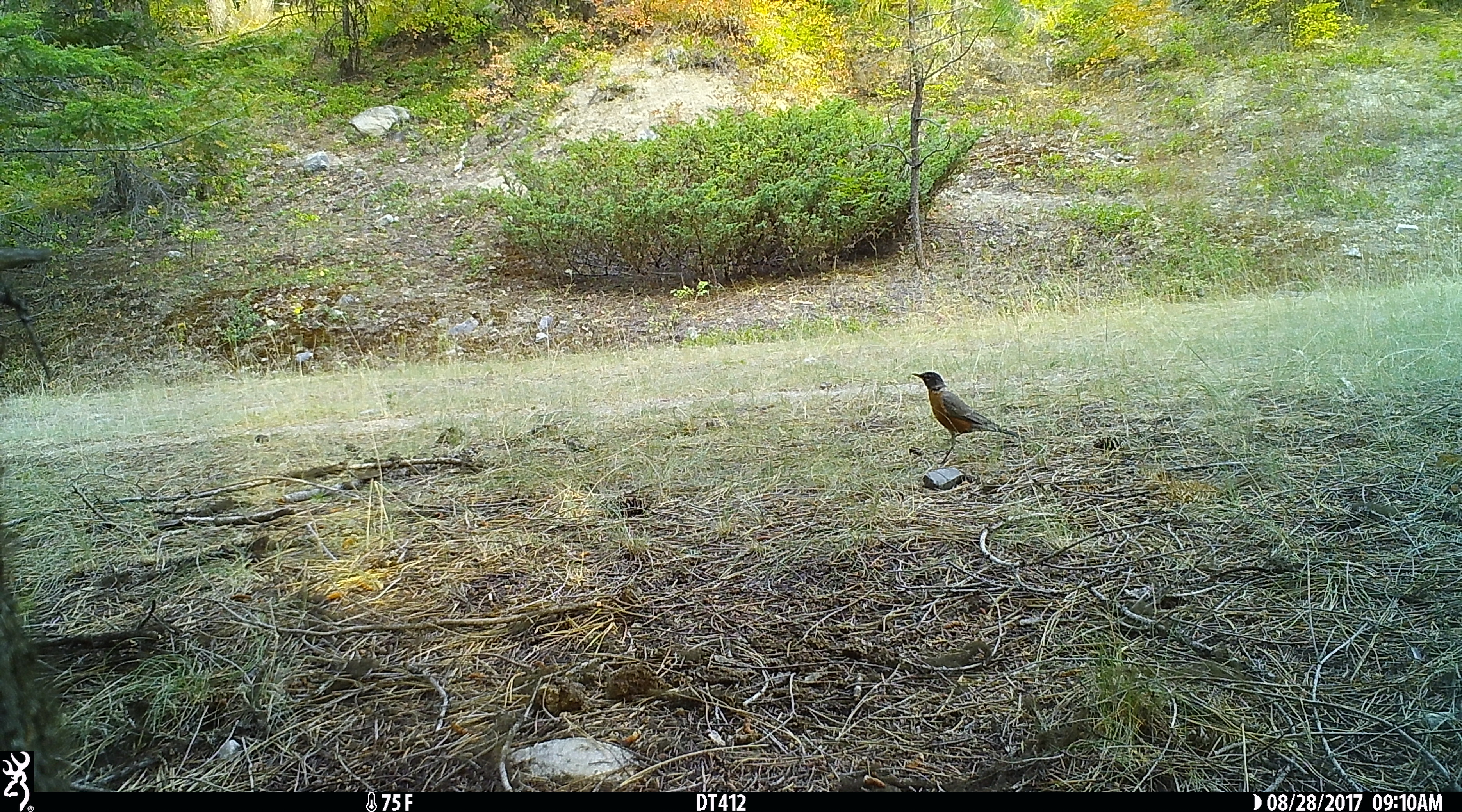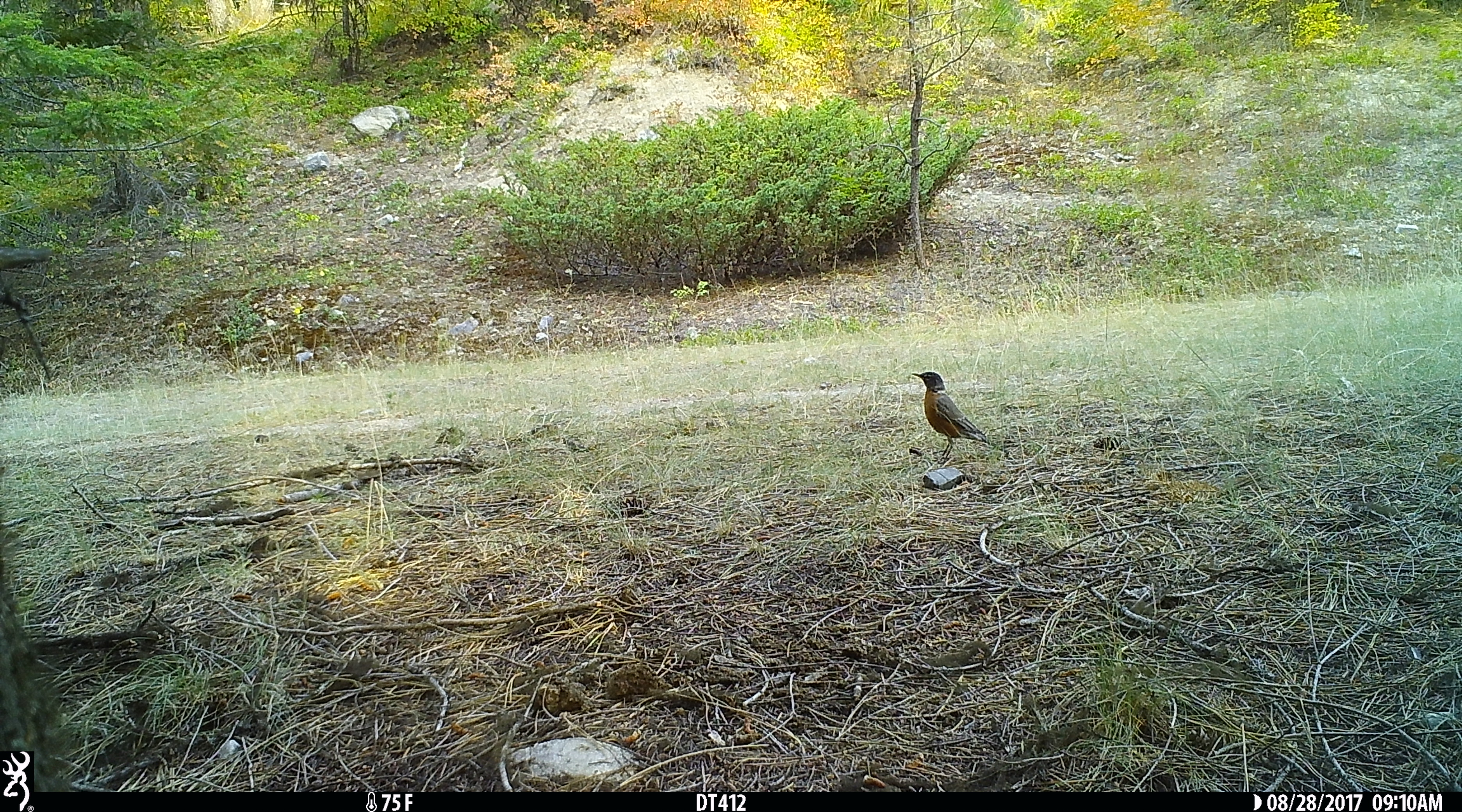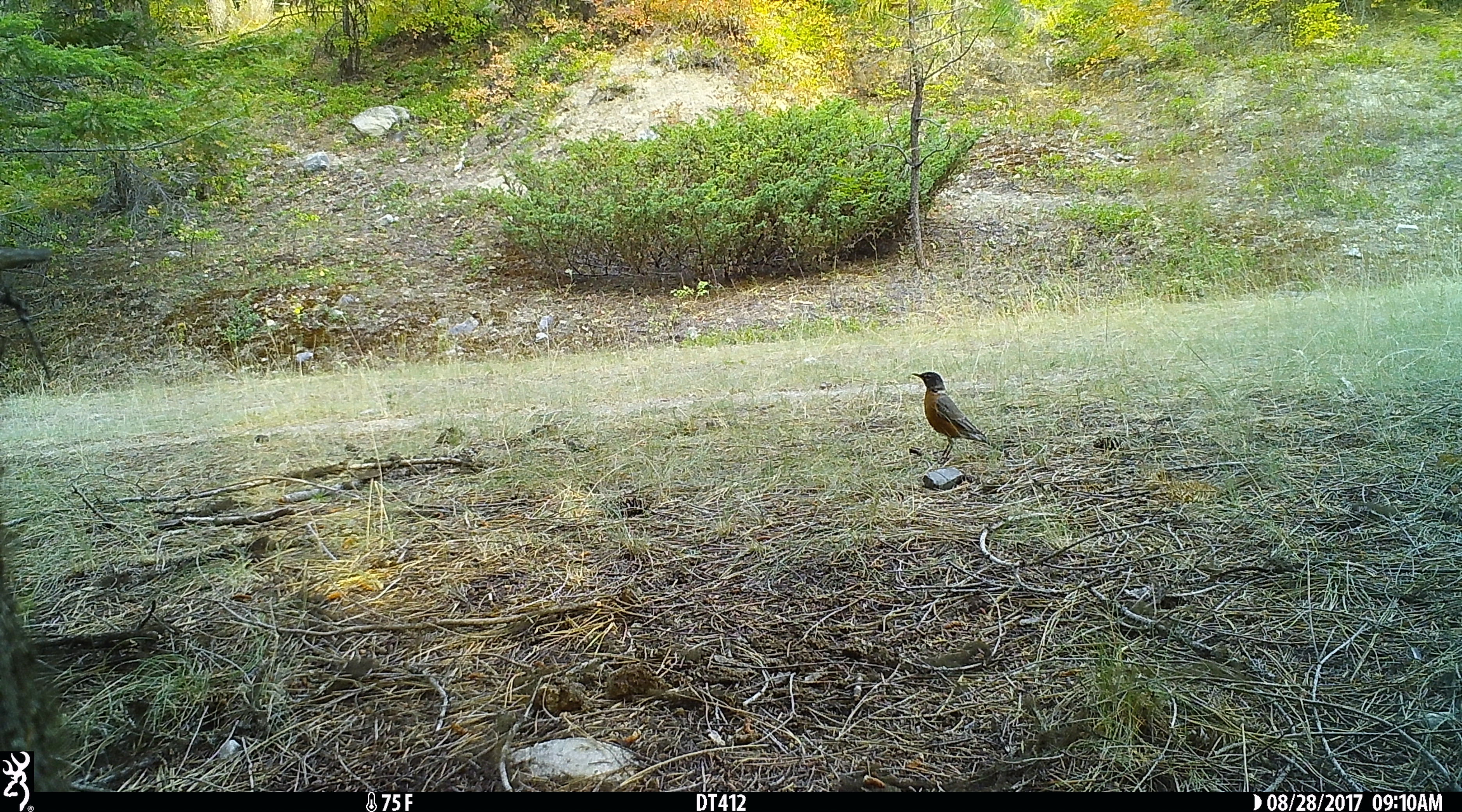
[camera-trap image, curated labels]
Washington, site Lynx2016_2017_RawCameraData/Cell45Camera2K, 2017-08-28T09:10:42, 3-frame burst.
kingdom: Animalia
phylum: Chordata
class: Aves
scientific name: Aves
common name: birds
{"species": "Aves (birds)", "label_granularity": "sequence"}